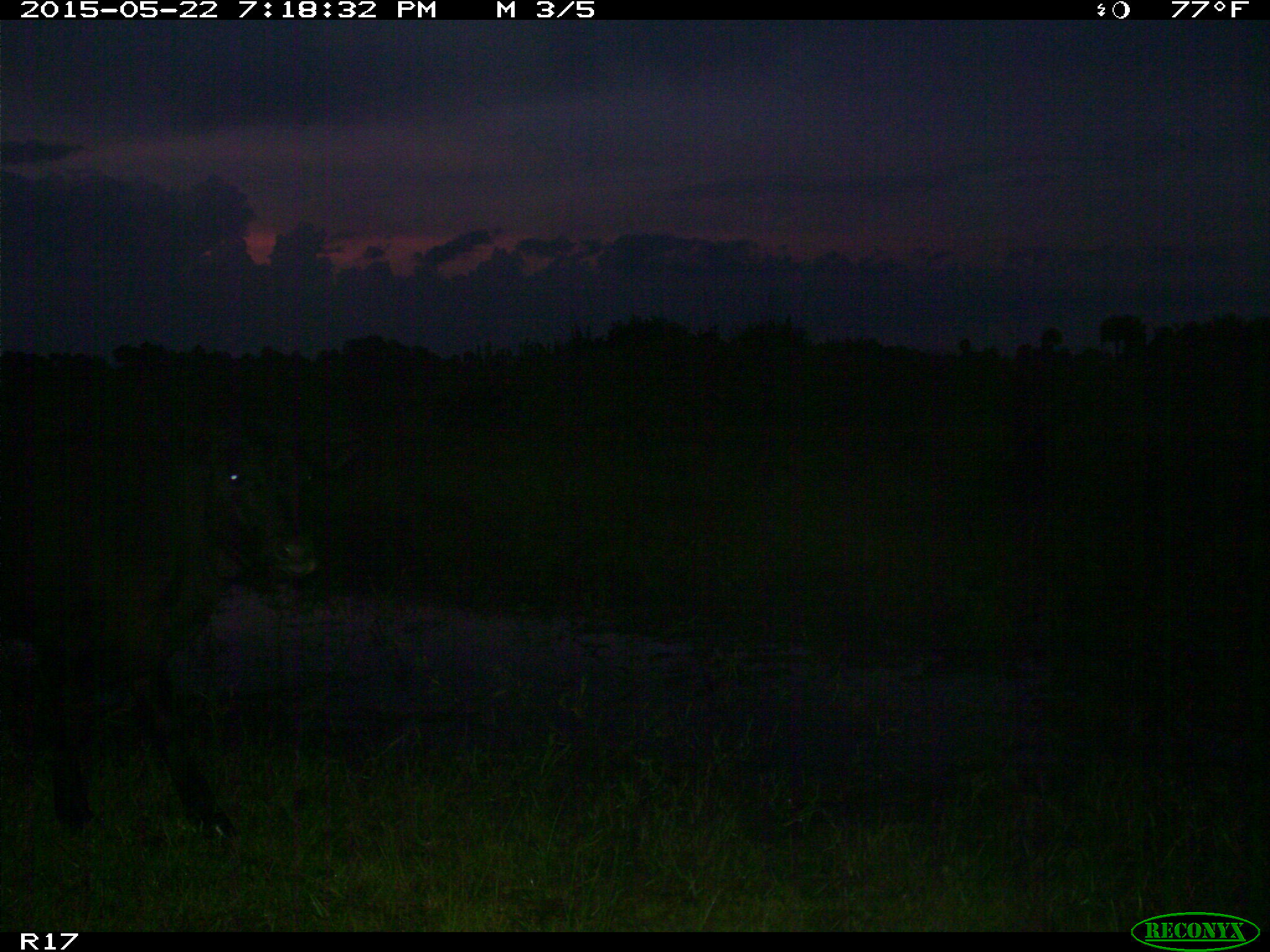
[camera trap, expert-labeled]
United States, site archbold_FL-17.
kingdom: Animalia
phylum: Chordata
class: Mammalia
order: Artiodactyla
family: Bovidae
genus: Bos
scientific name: Bos taurus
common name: domestic cow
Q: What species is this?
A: Bos taurus (domestic cow).